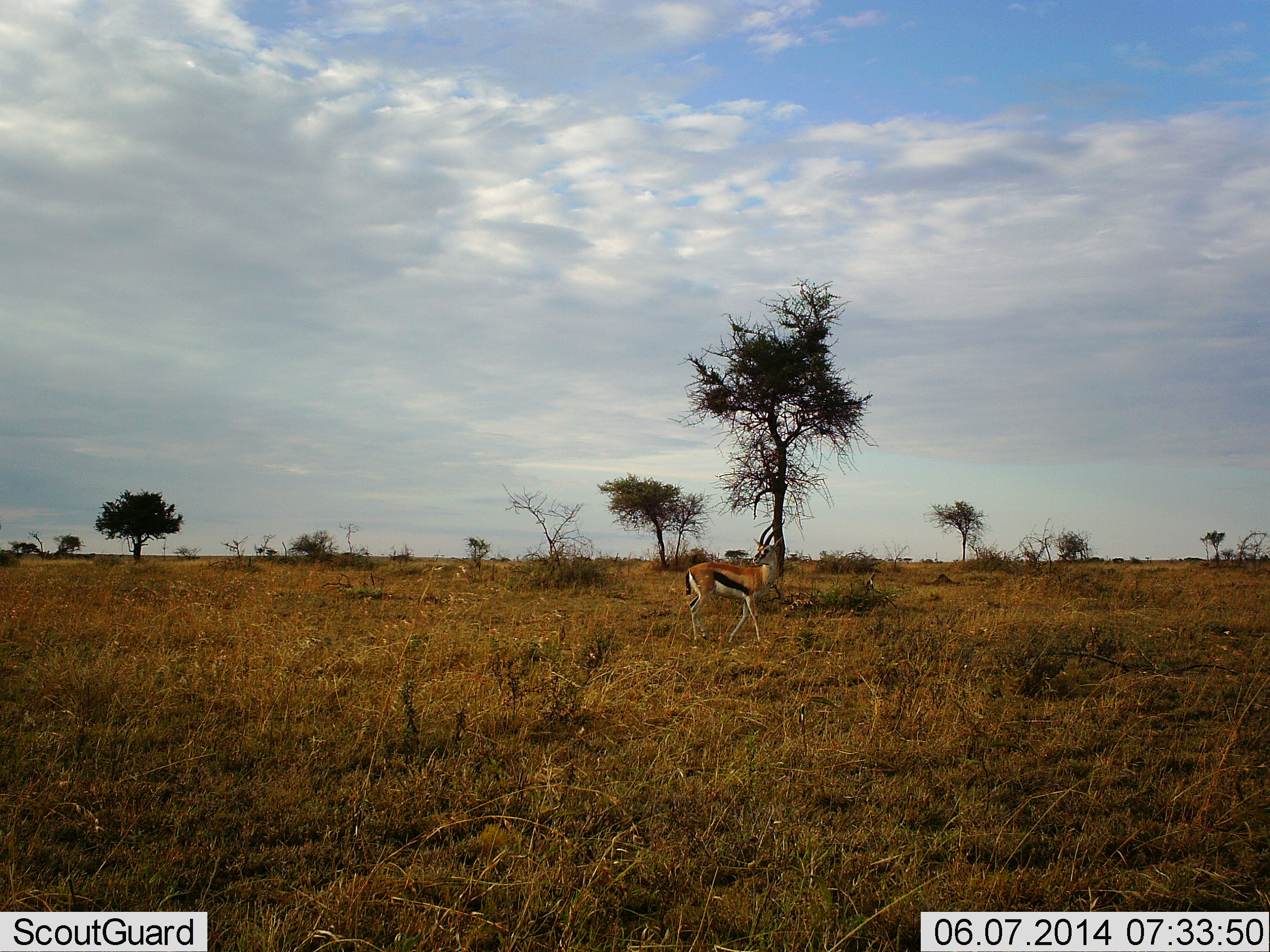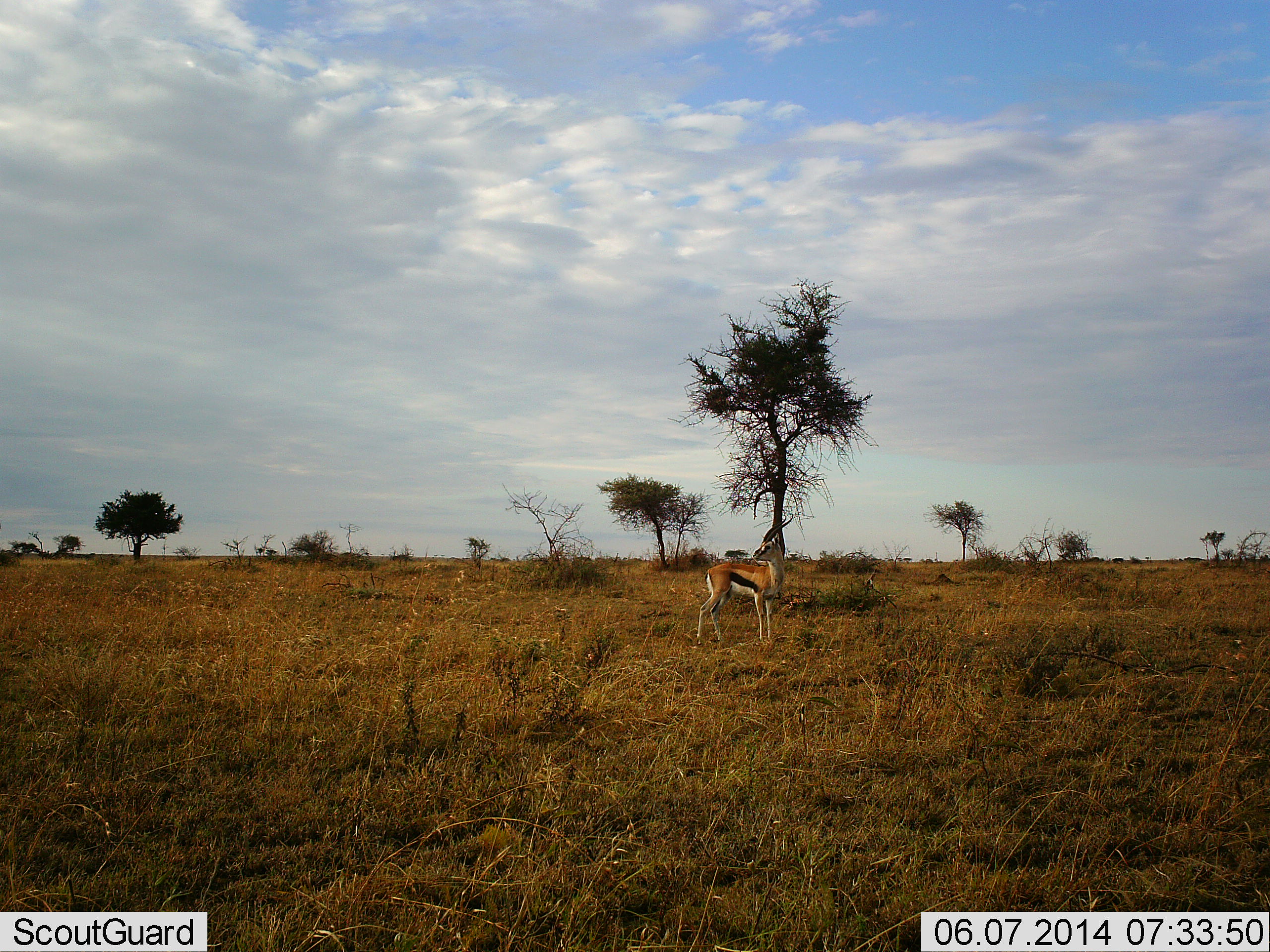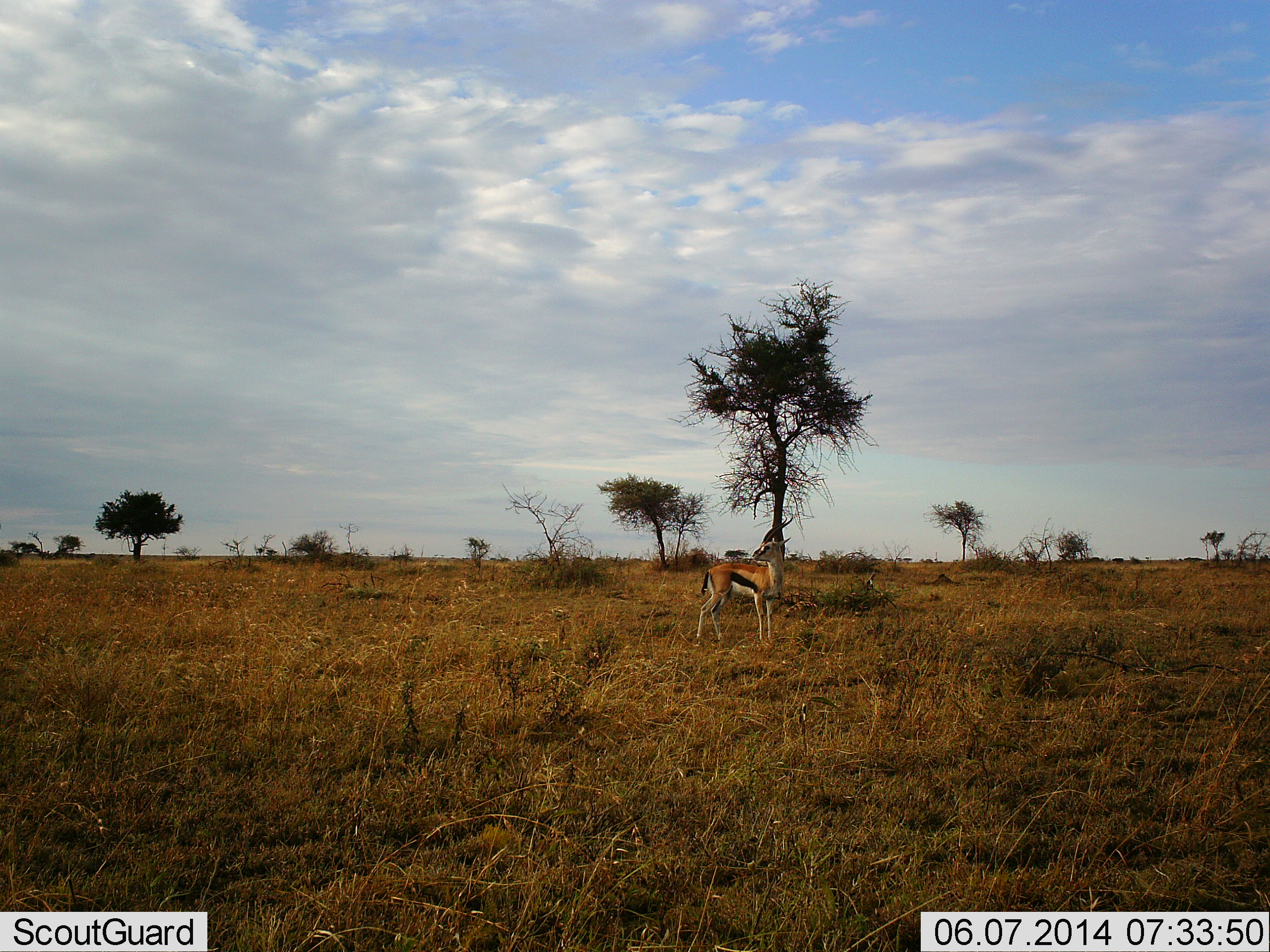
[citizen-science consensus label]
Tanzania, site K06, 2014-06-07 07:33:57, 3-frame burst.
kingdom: Animalia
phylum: Chordata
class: Mammalia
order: Artiodactyla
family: Bovidae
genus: Eudorcas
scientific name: Eudorcas thomsonii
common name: thomson's gazelle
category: gazellethomsons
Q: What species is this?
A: Gazellethomsons (thomson's gazelle) (Eudorcas thomsonii).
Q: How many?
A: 1.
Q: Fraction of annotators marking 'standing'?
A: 100%.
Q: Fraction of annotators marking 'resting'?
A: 0%.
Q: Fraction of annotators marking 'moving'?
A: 0%.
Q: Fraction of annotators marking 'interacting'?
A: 0%.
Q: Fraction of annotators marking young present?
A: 0%.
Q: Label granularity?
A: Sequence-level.